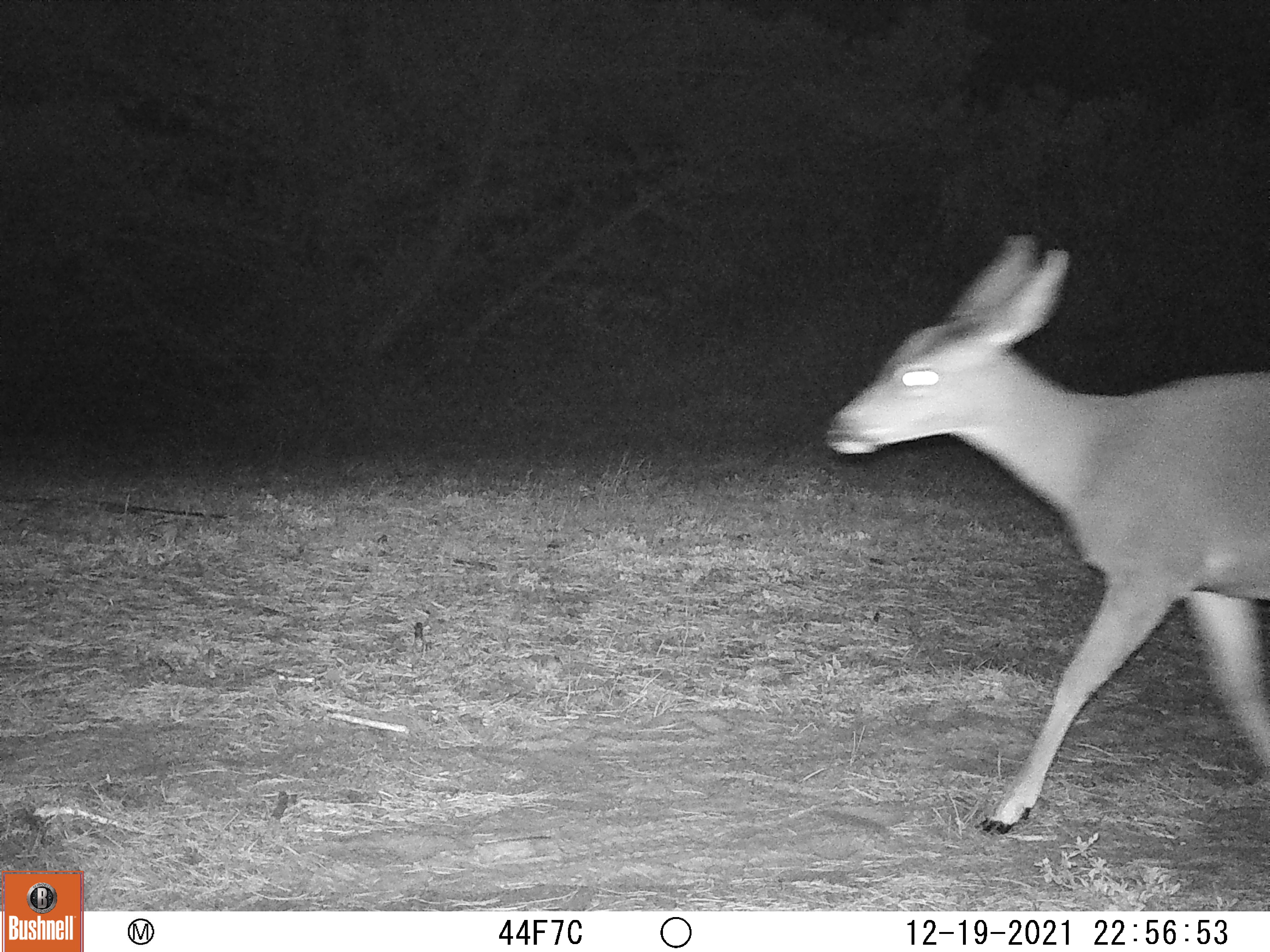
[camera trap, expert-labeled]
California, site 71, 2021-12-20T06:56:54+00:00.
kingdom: Animalia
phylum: Chordata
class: Mammalia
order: Artiodactyla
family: Cervidae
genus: Odocoileus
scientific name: Odocoileus hemionus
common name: mule deer